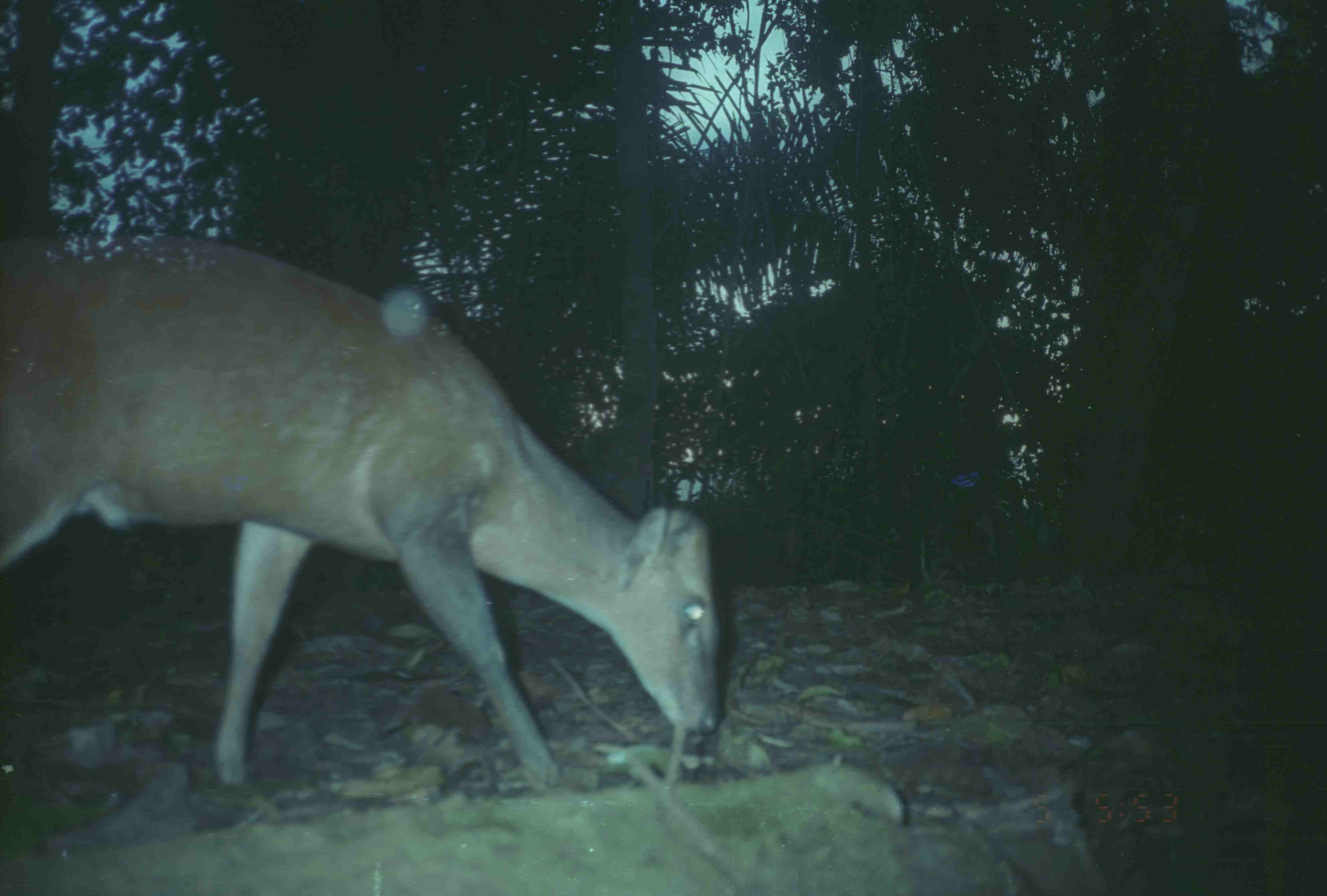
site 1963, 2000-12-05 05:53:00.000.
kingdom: Animalia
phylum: Chordata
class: Mammalia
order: Artiodactyla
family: Cervidae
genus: Muntiacus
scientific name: Muntiacus muntjak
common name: southern red muntjac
Muntiacus muntjak (southern red muntjac), count 1.